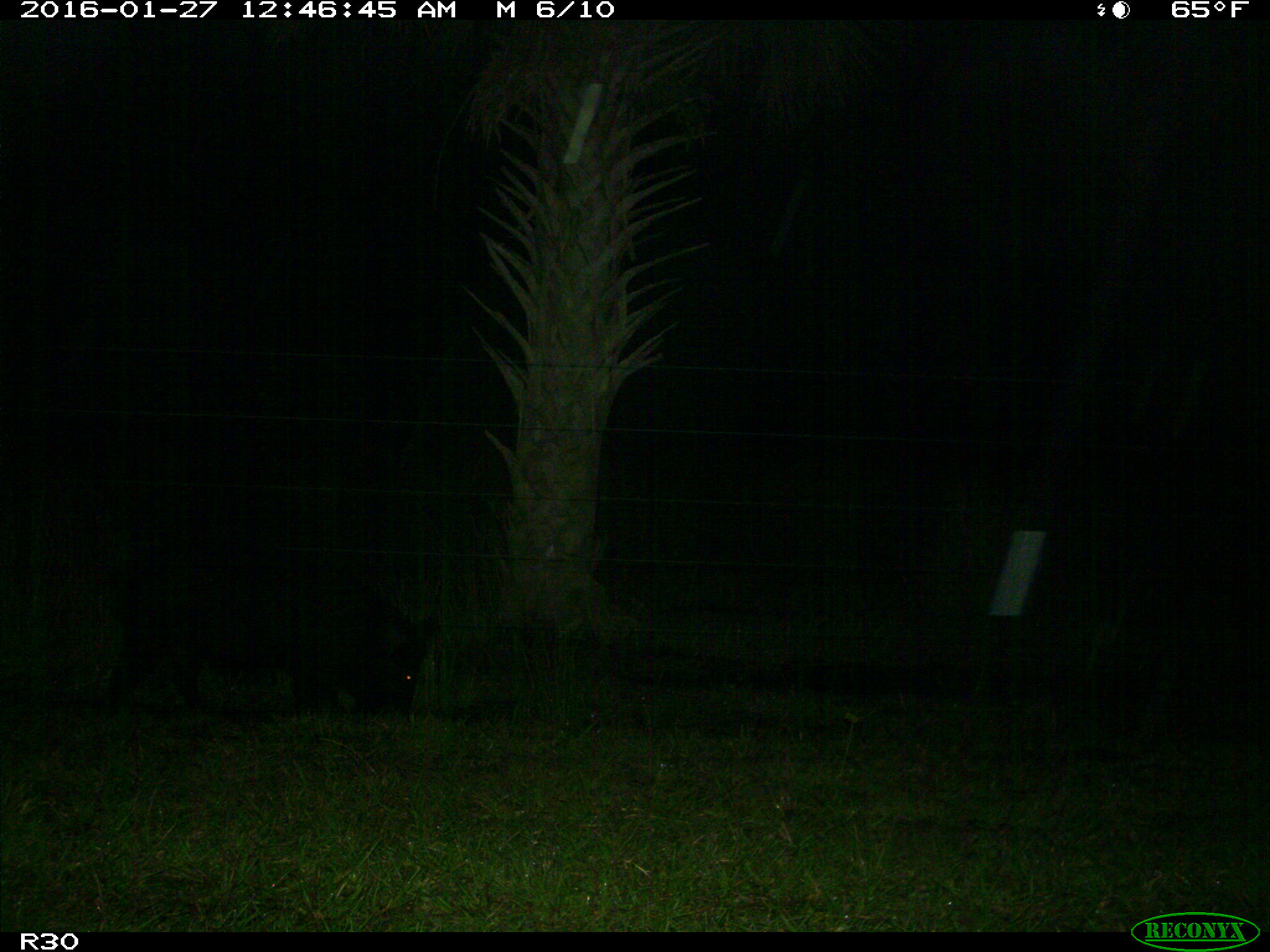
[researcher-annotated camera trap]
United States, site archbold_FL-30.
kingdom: Animalia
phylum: Chordata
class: Mammalia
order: Artiodactyla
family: Suidae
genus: Sus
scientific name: Sus scrofa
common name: wild boar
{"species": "Sus scrofa (wild boar)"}